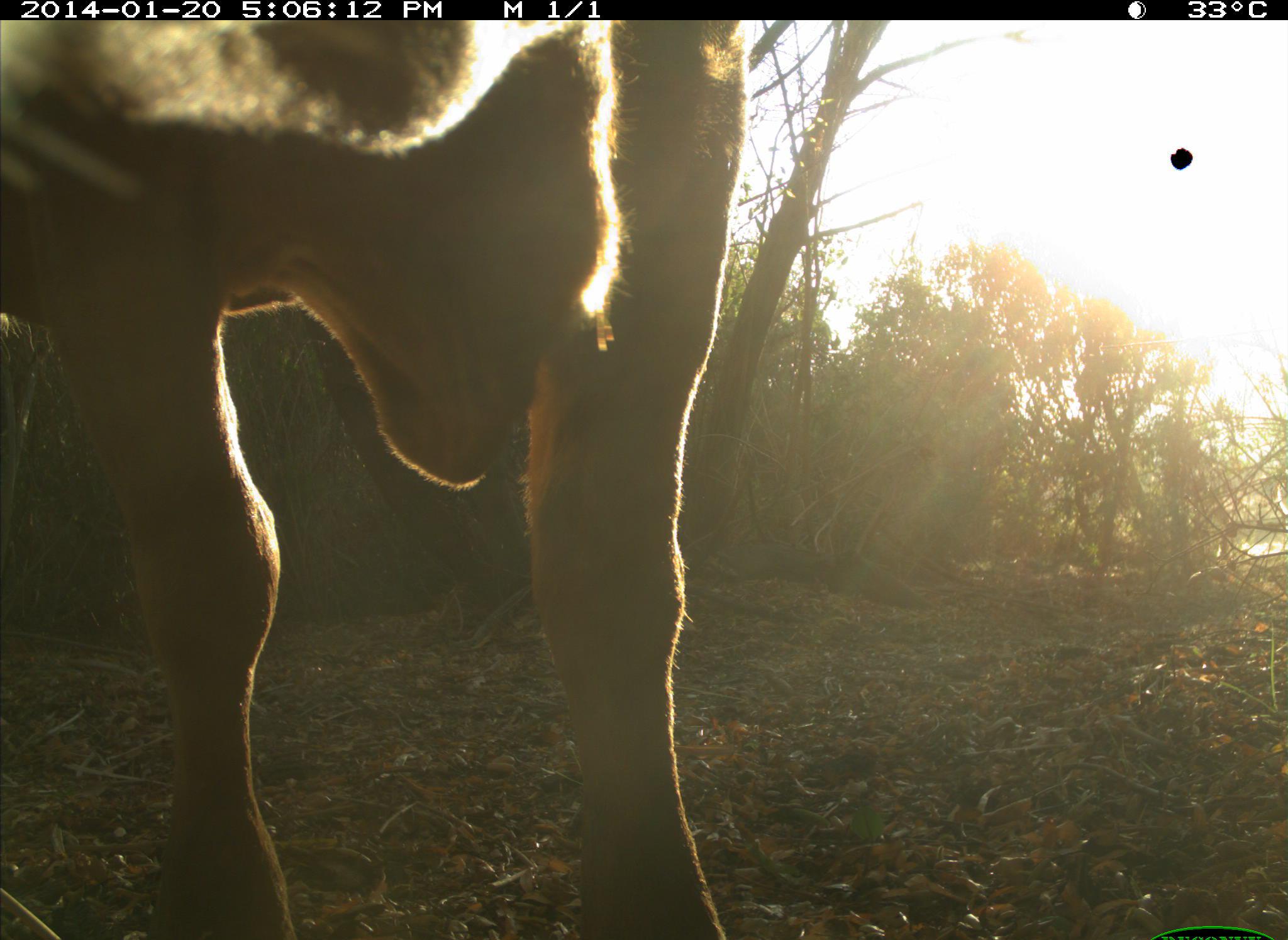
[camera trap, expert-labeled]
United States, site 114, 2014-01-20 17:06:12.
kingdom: Animalia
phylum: Chordata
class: Mammalia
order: Artiodactyla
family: Bovidae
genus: Bos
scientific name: Bos taurus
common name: cow